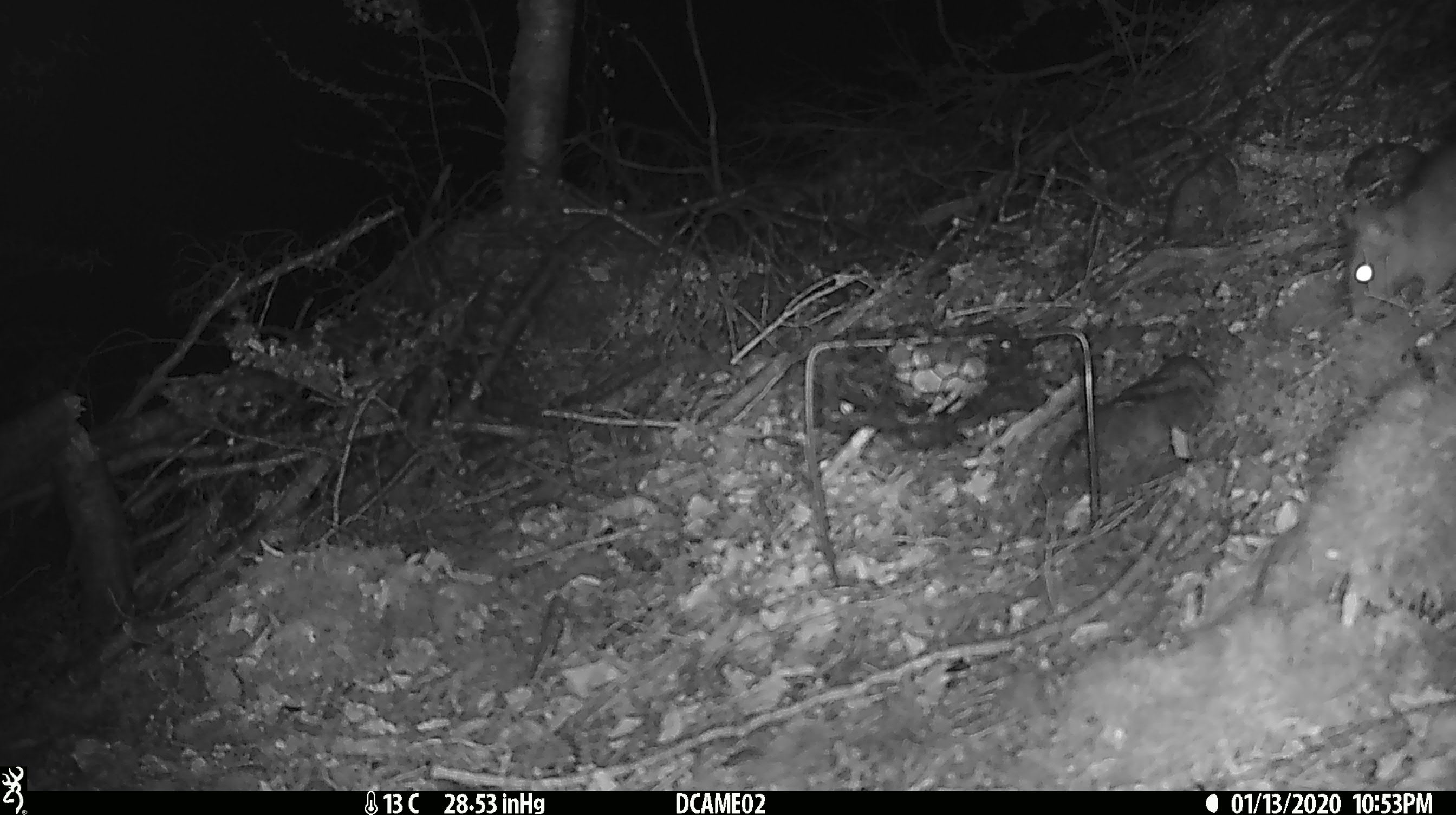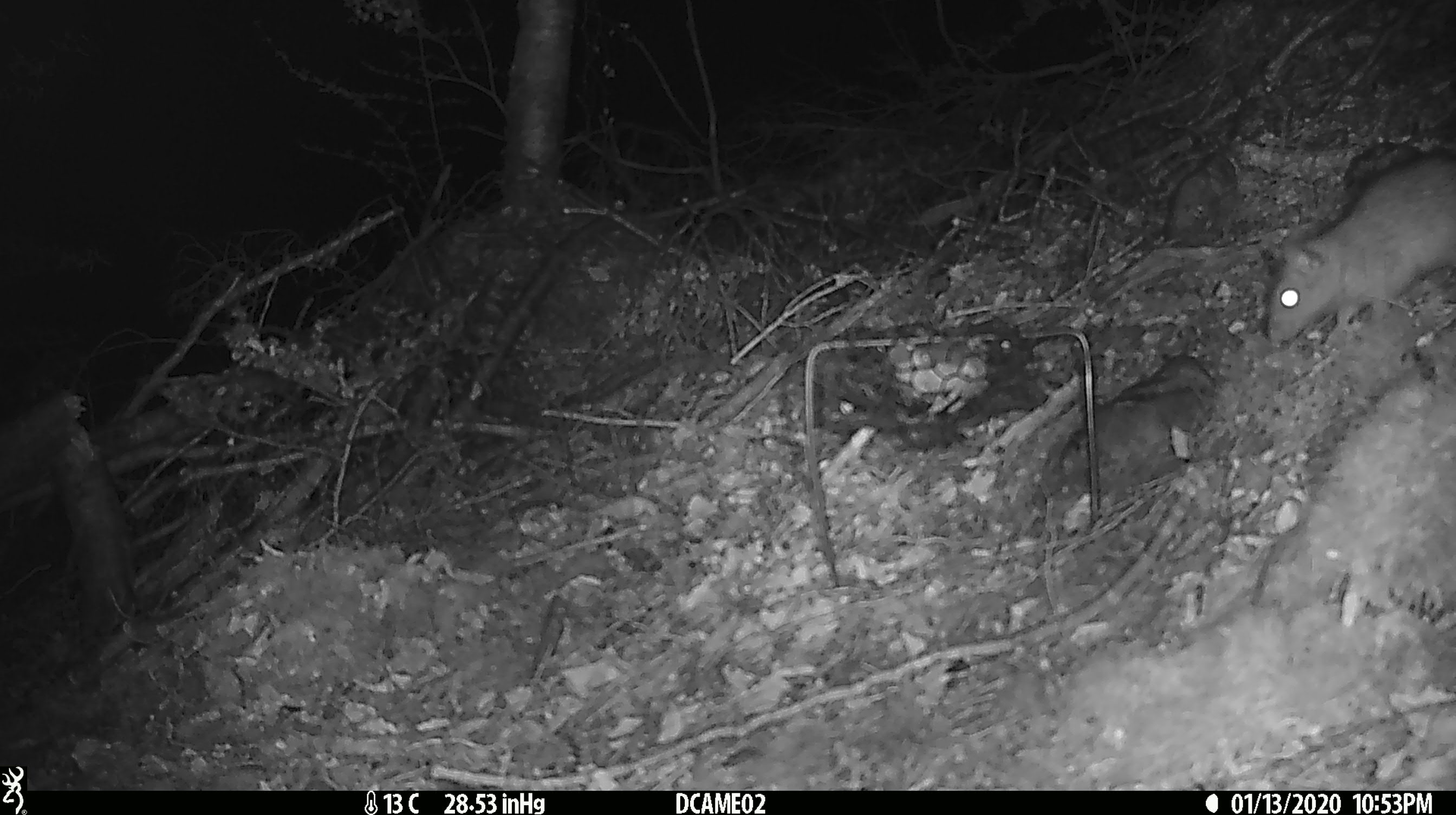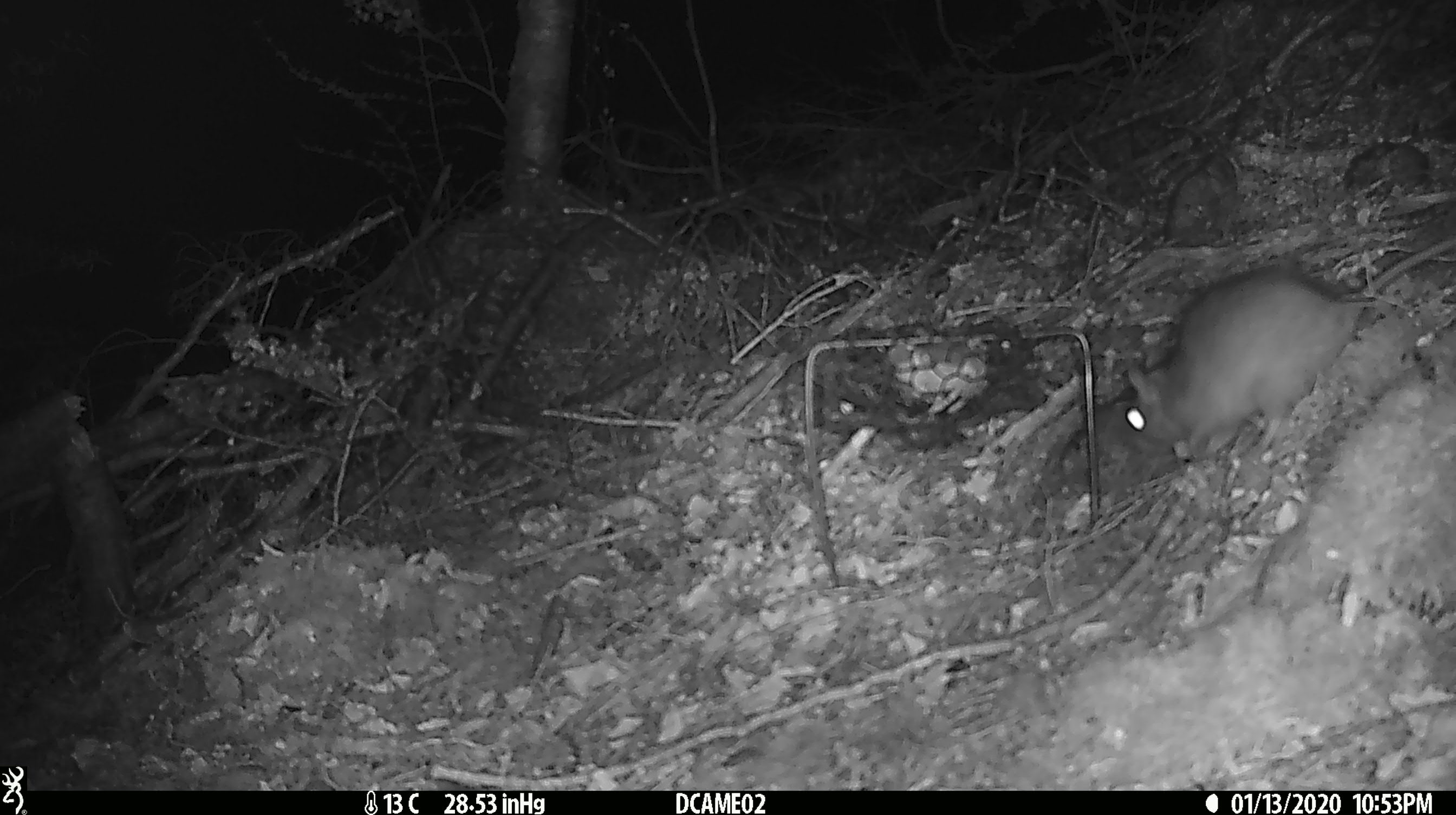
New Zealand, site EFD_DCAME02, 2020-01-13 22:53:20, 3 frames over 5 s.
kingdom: Animalia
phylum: Chordata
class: Mammalia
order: Rodentia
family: Muridae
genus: Rattus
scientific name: Rattus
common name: rat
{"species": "rat (Rattus)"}